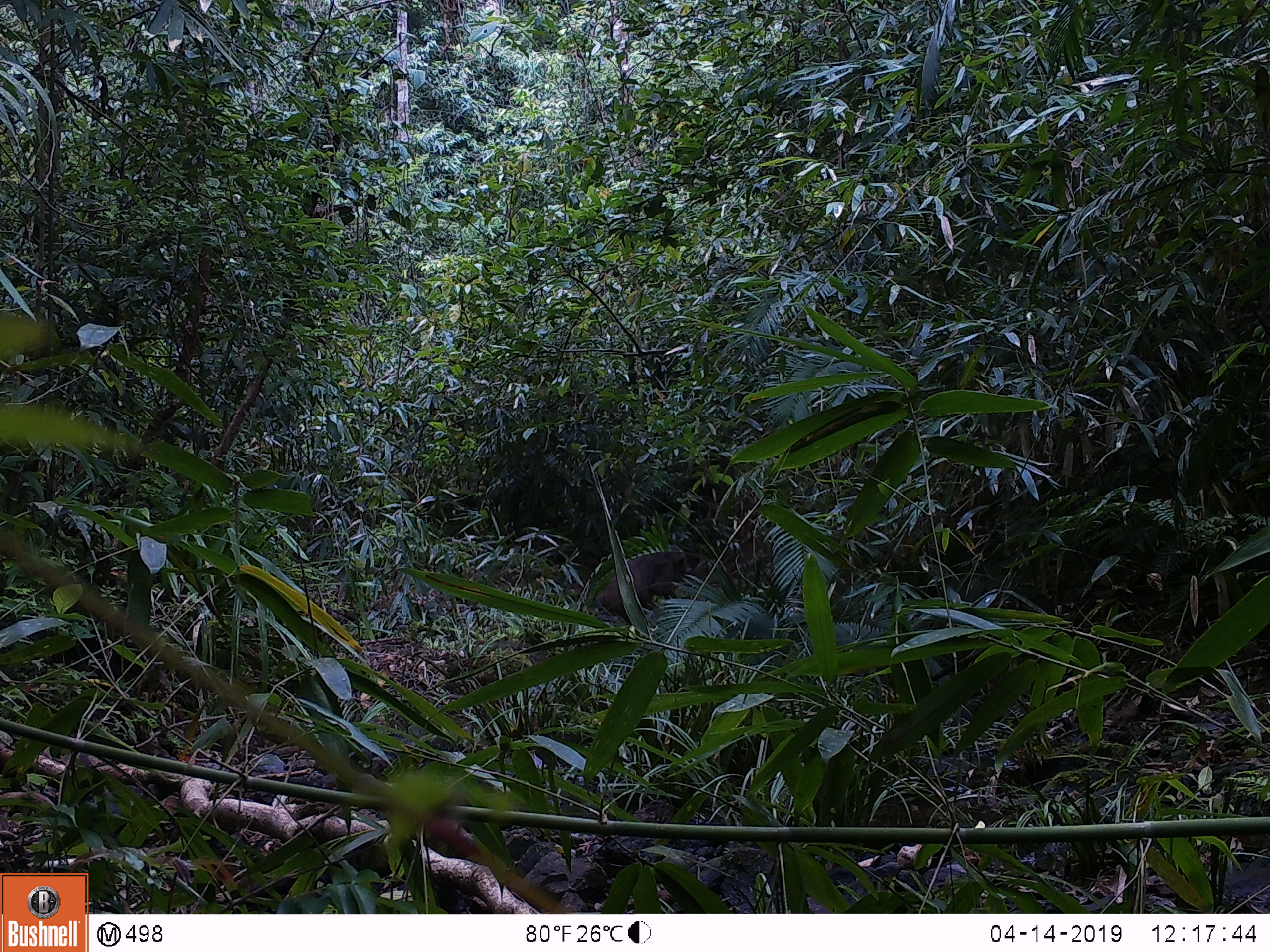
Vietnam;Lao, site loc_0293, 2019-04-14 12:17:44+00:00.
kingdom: Animalia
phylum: Chordata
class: Mammalia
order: Primates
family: Cercopithecidae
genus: Macaca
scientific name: Macaca arctoides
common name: stump-tailed macaque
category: stump tailed macaque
Stump tailed macaque (stump-tailed macaque) (Macaca arctoides). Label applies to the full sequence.